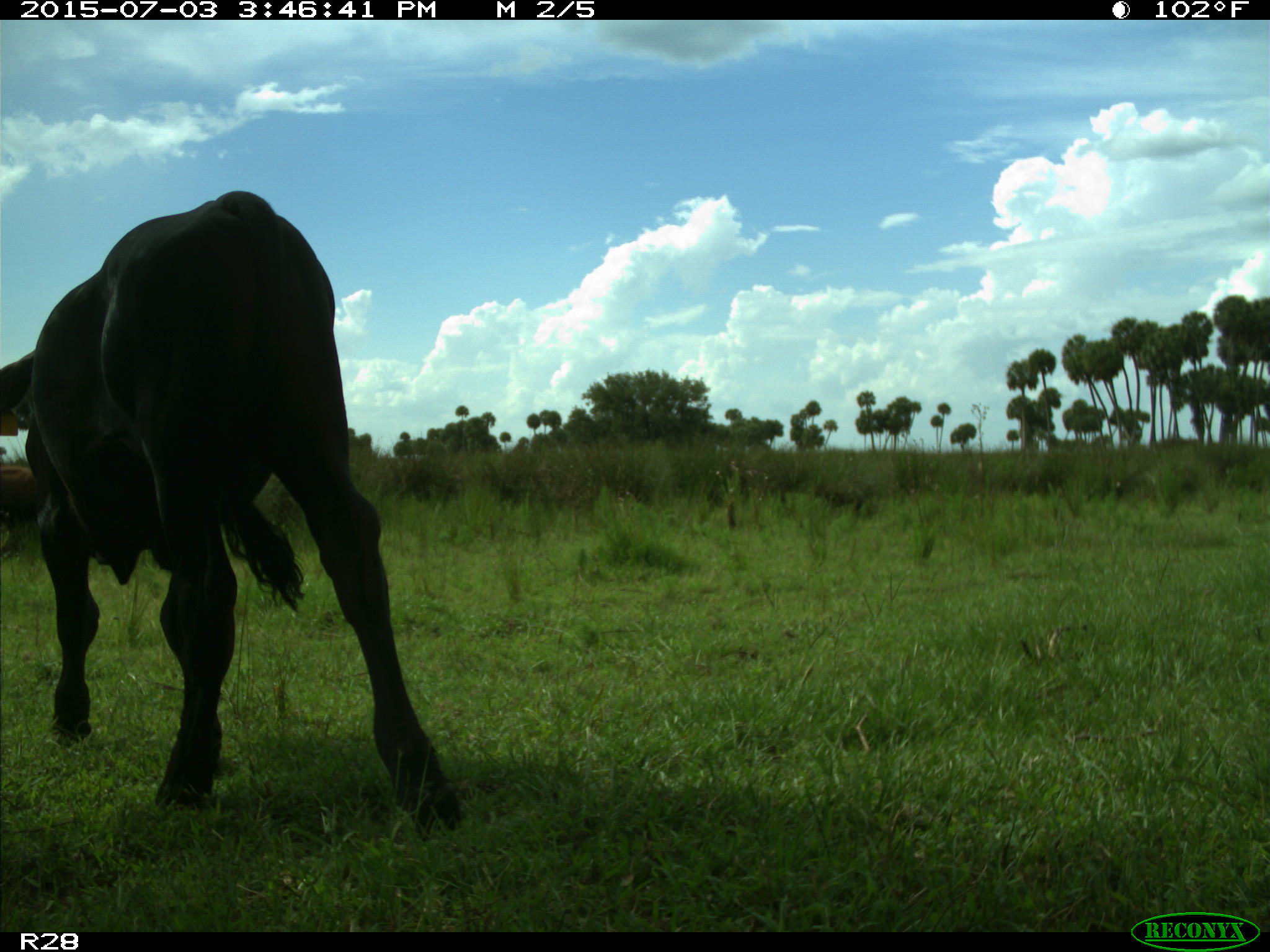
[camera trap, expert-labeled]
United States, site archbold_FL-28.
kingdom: Animalia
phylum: Chordata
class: Mammalia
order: Artiodactyla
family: Bovidae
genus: Bos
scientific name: Bos taurus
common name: domestic cow